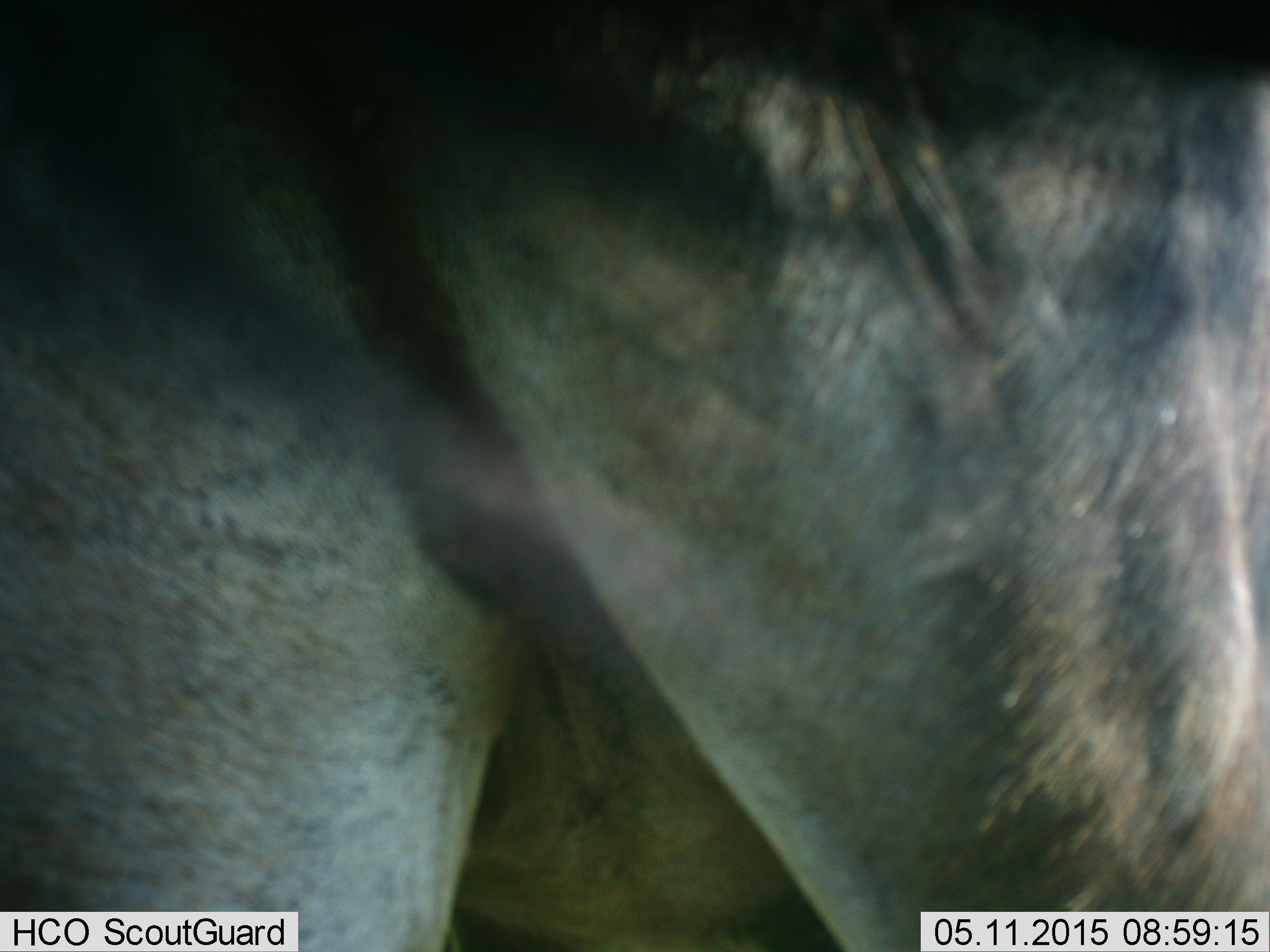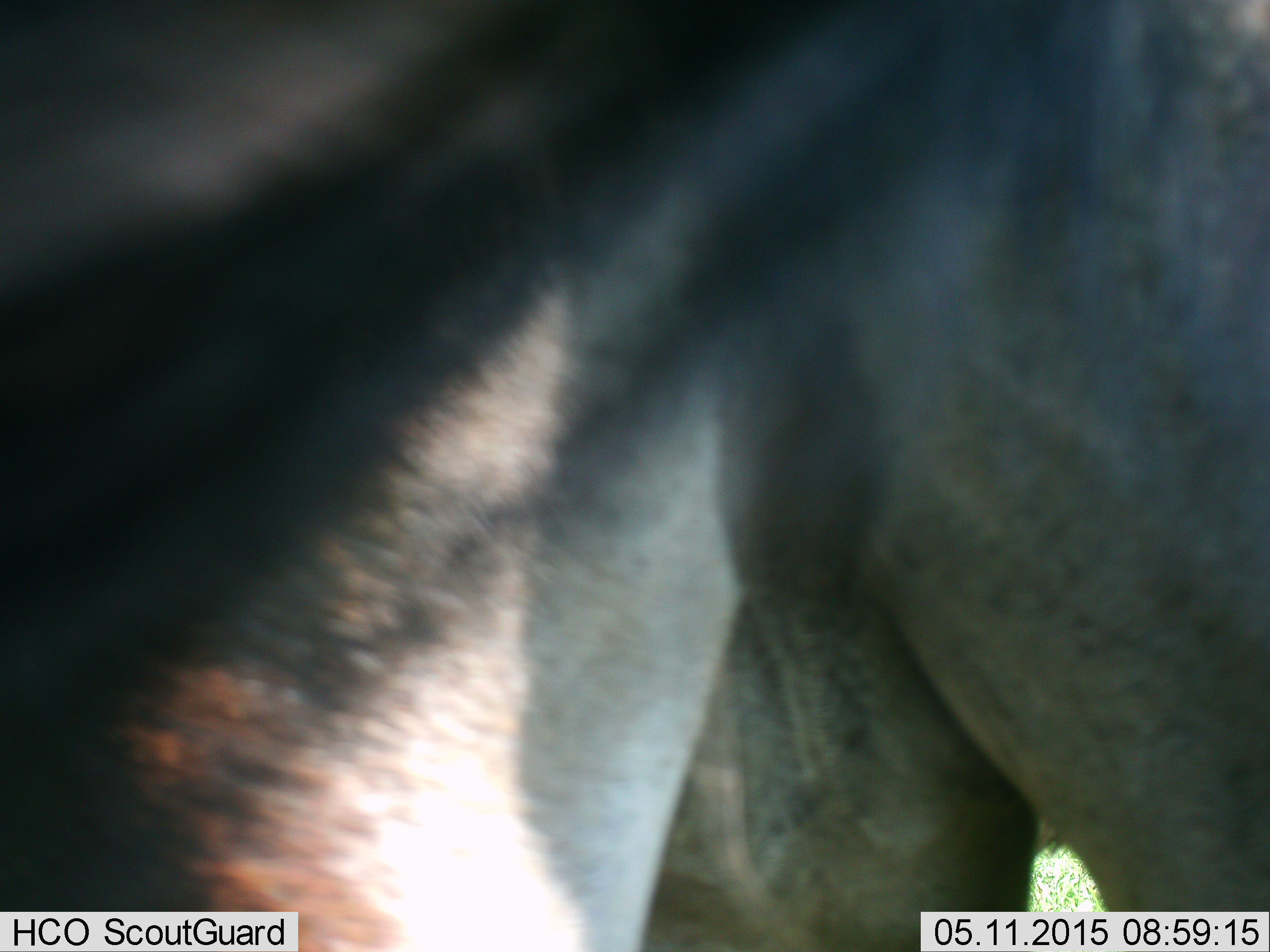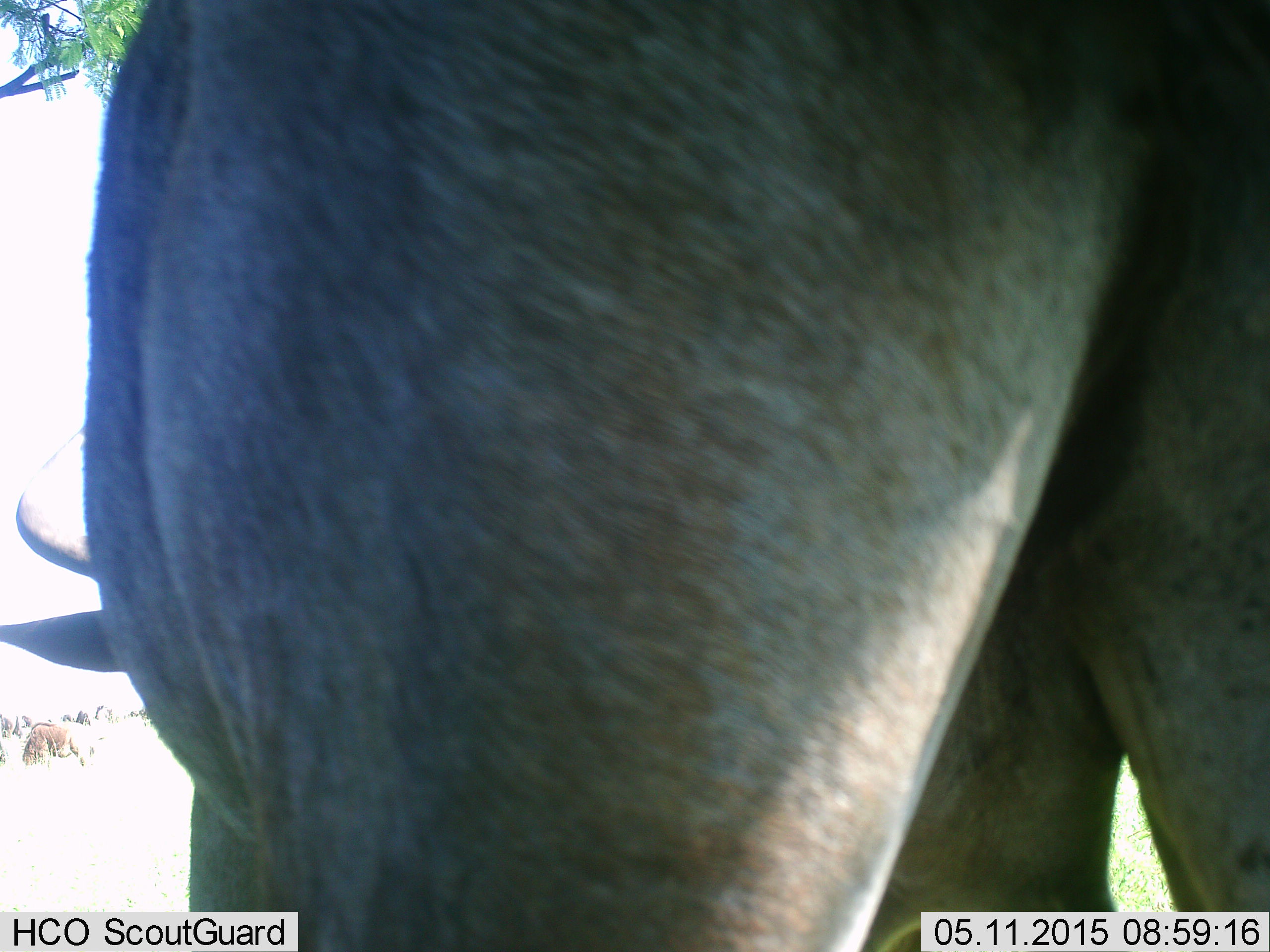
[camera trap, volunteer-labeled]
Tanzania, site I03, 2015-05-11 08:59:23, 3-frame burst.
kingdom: Animalia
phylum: Chordata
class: Mammalia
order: Artiodactyla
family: Bovidae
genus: Connochaetes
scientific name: Connochaetes taurinus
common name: blue wildebeest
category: wildebeest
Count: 1.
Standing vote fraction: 80%.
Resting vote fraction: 0%.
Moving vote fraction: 20%.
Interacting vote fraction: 0%.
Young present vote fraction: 0%.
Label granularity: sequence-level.